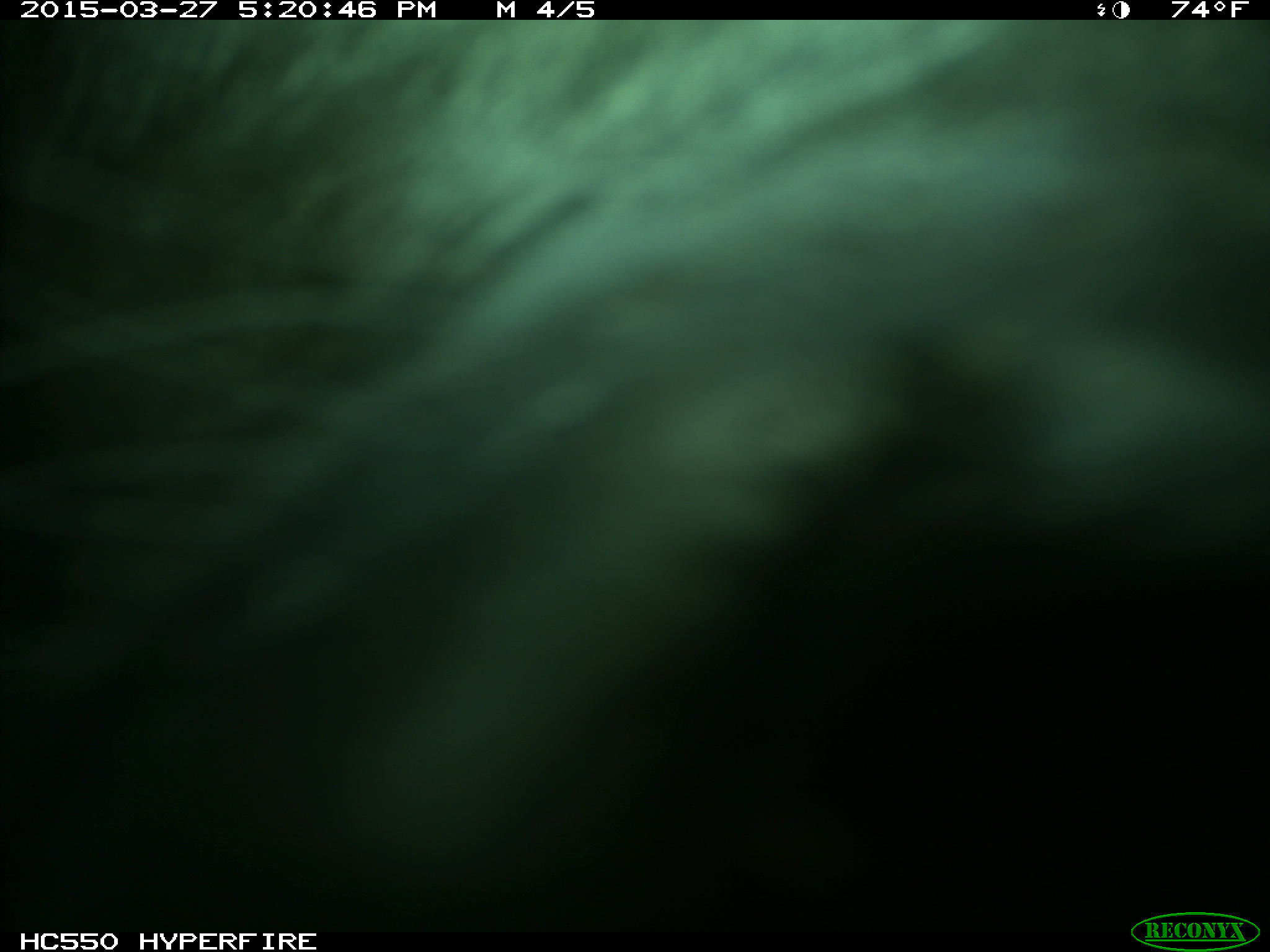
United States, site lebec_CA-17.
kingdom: Animalia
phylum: Chordata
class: Mammalia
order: Artiodactyla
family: Bovidae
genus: Bos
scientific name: Bos taurus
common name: domestic cow